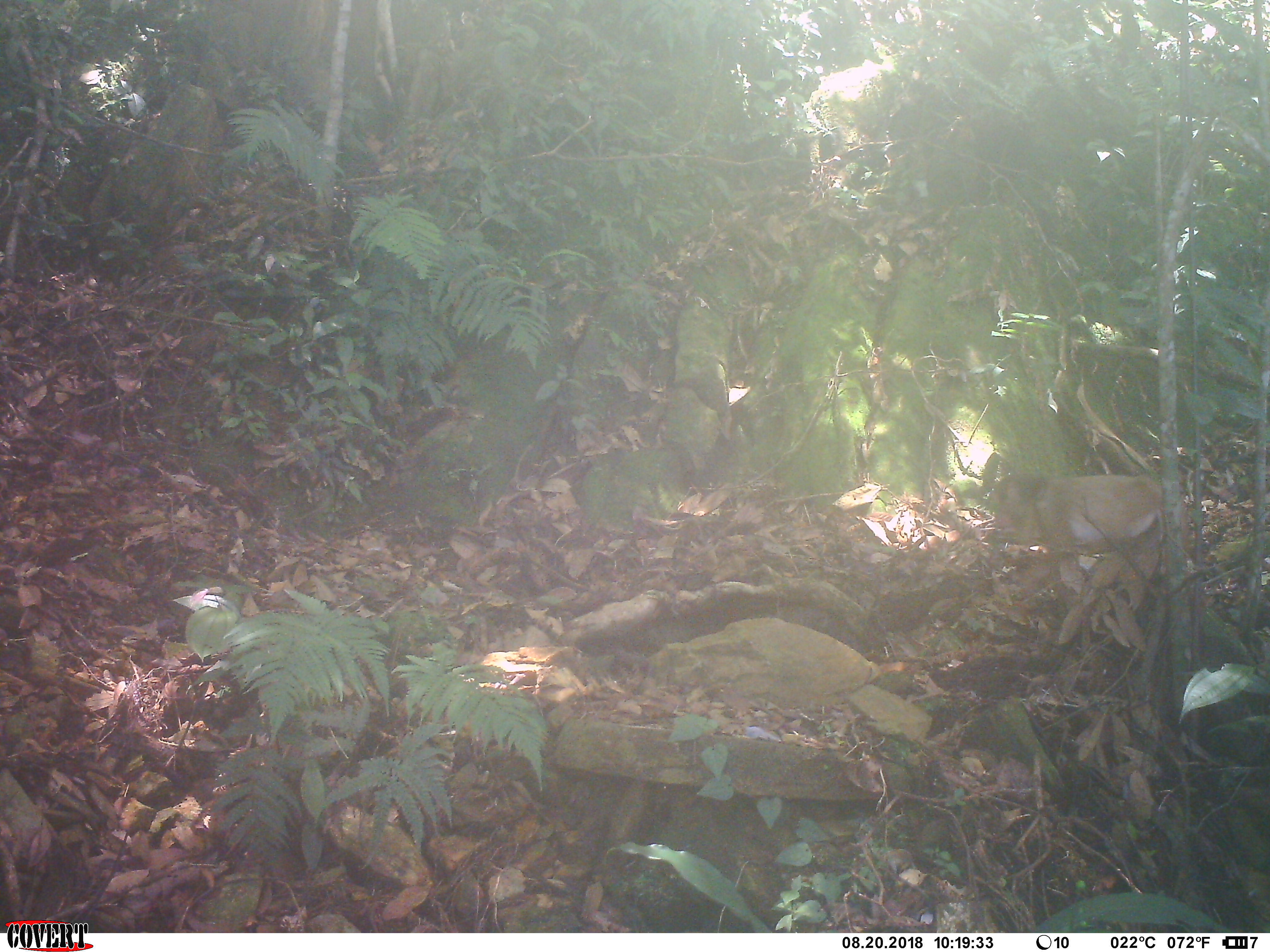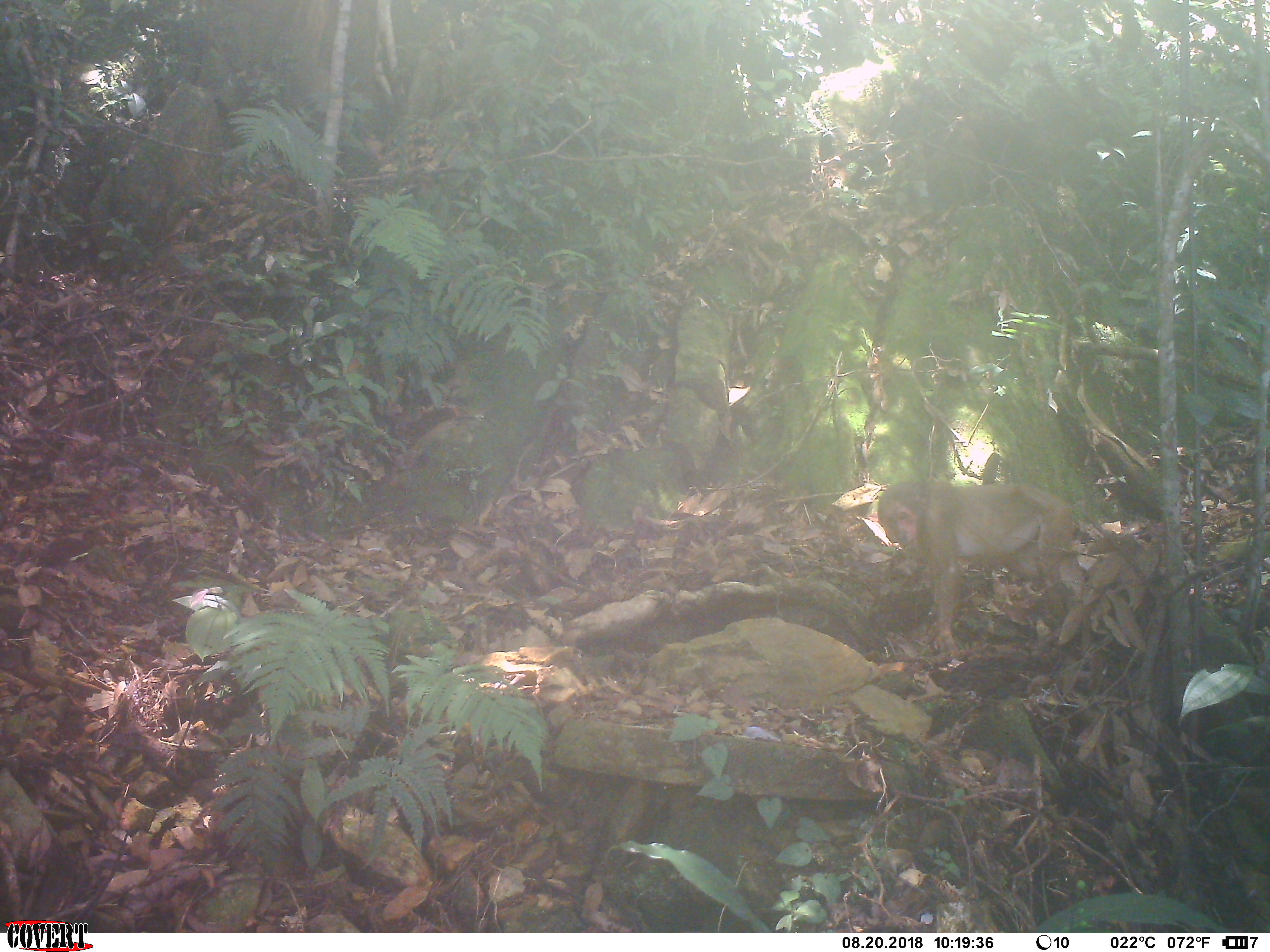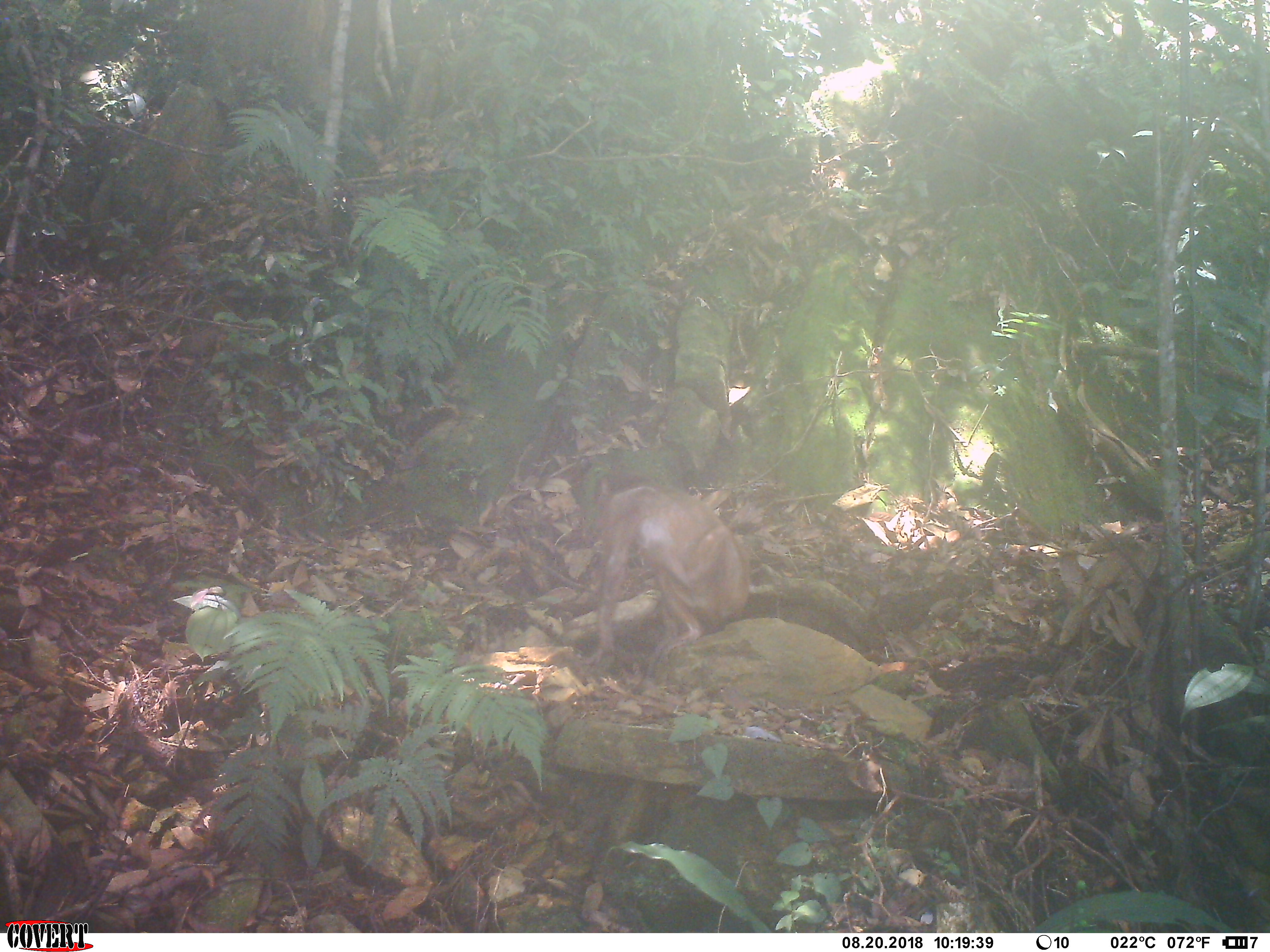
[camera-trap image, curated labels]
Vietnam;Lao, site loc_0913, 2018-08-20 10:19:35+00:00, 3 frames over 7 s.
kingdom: Animalia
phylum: Chordata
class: Mammalia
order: Primates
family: Cercopithecidae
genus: Macaca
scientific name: Macaca arctoides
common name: stump-tailed macaque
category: stump tailed macaque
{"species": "stump tailed macaque (stump-tailed macaque) (Macaca arctoides)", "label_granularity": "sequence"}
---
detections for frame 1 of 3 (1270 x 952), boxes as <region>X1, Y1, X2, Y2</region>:
stump tailed macaque: <region>989, 473, 1164, 561</region>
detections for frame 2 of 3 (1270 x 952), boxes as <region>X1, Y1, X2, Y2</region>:
stump tailed macaque: <region>877, 481, 1090, 666</region>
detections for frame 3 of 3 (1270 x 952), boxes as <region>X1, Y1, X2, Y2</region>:
stump tailed macaque: <region>574, 470, 751, 696</region>